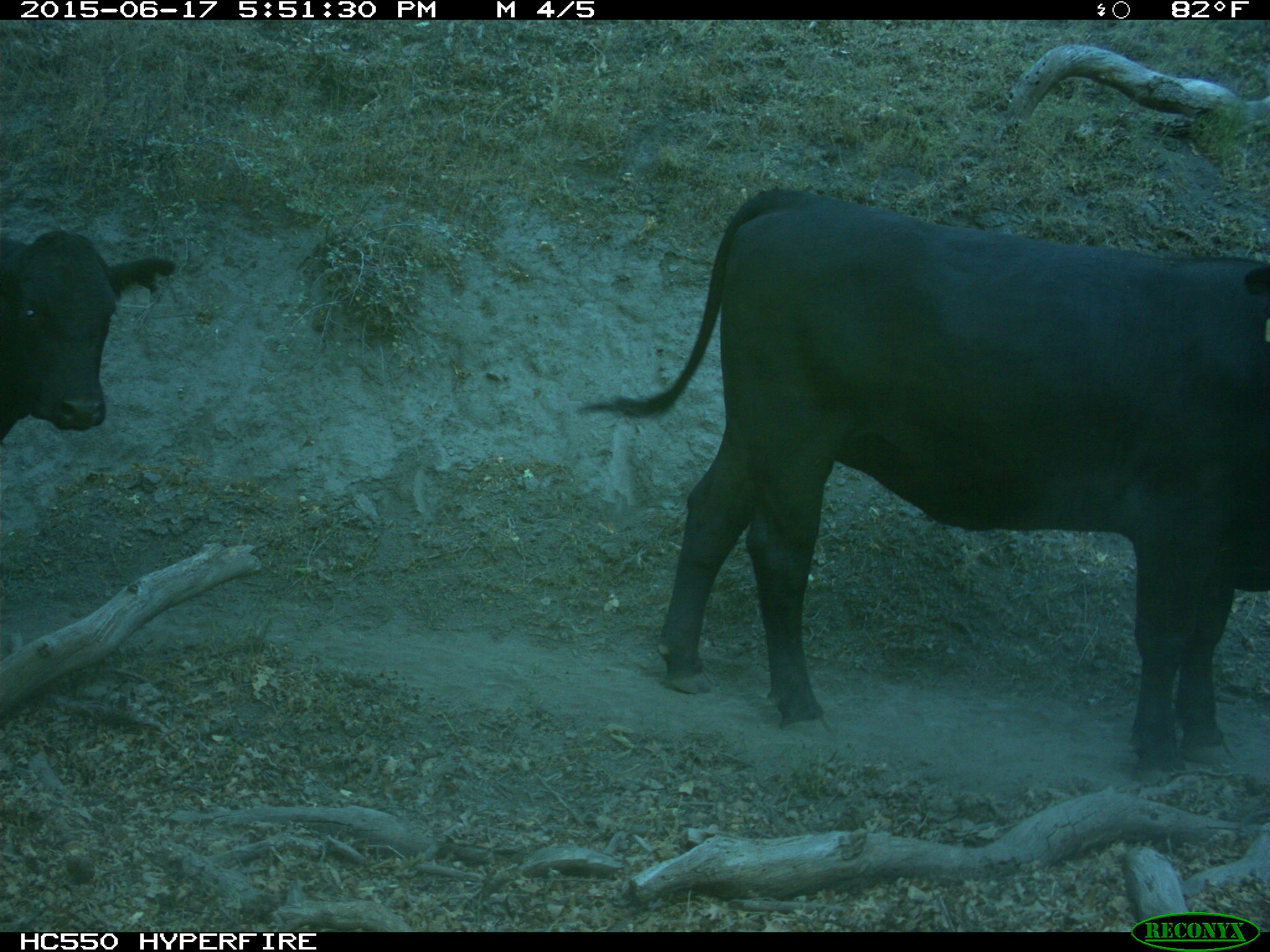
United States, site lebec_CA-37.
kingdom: Animalia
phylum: Chordata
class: Mammalia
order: Artiodactyla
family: Bovidae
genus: Bos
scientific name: Bos taurus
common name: domestic cow